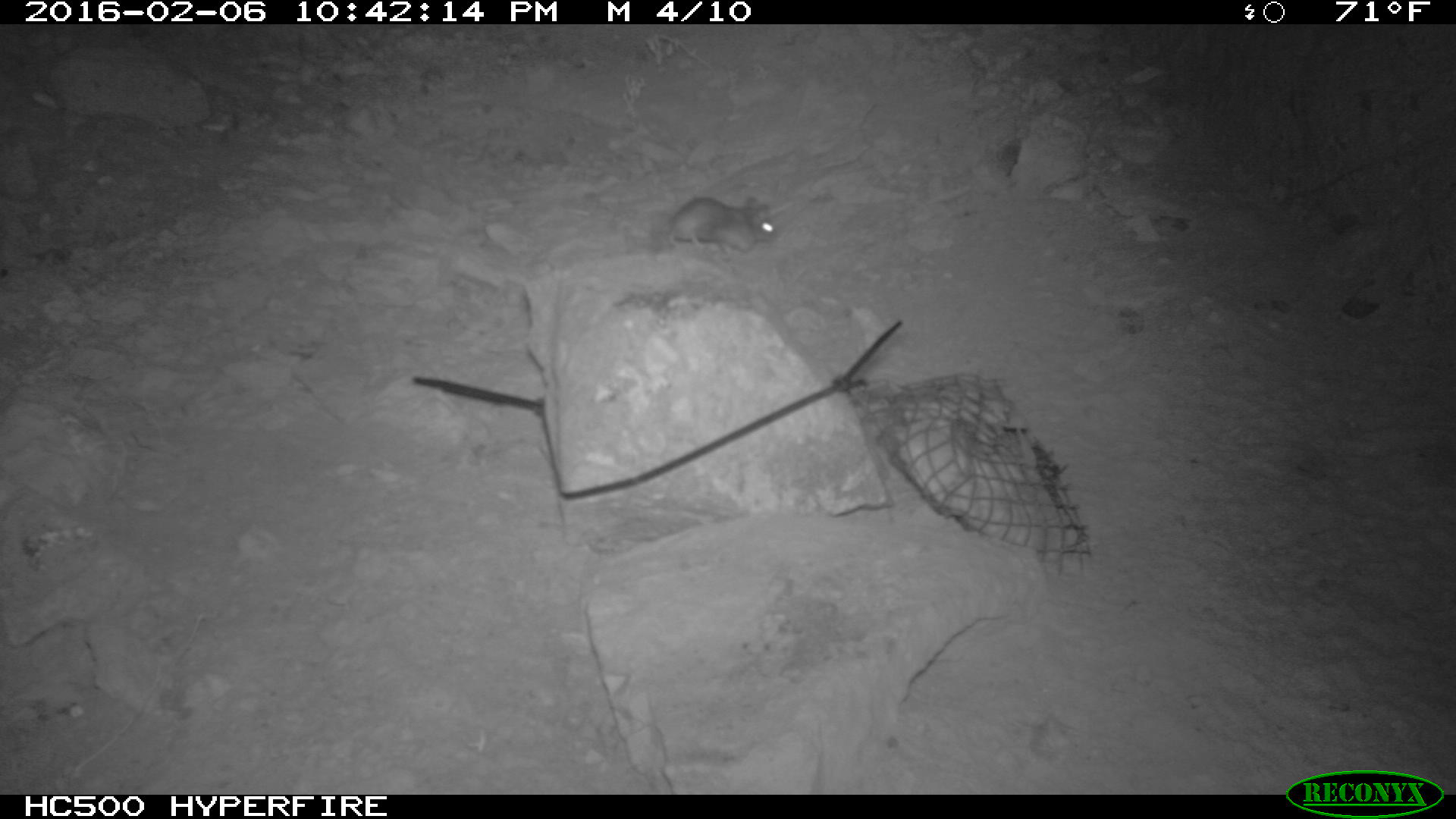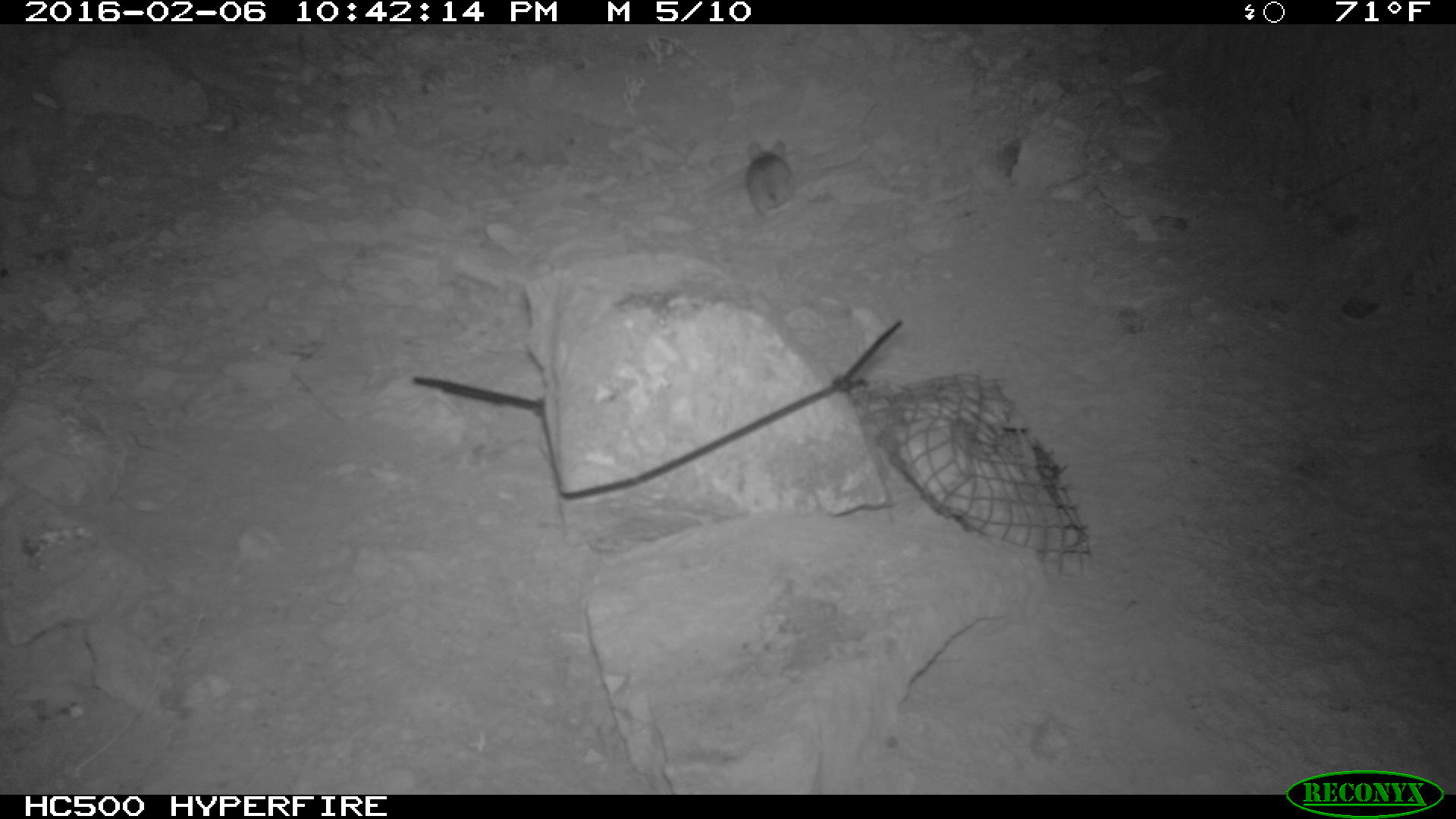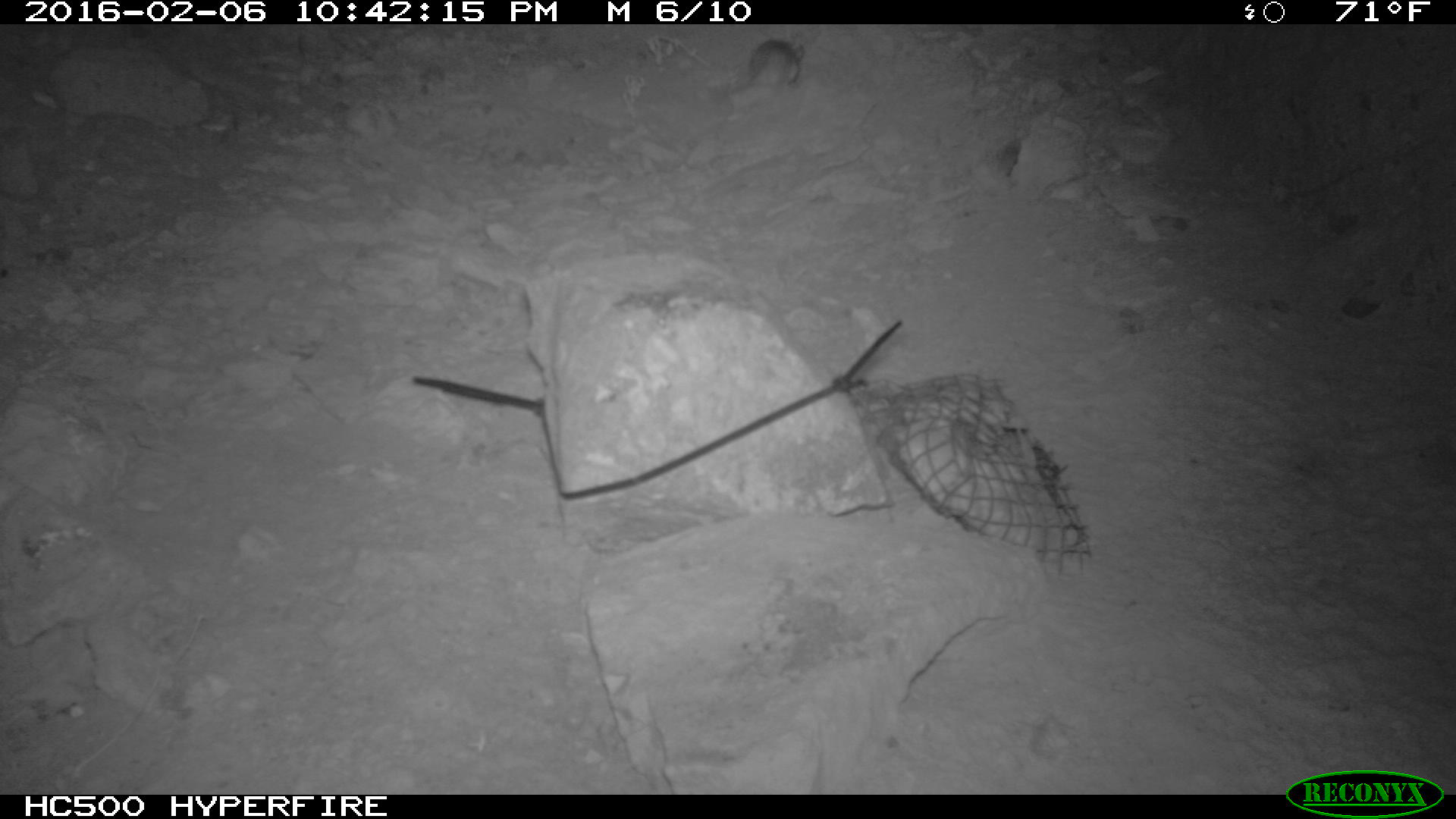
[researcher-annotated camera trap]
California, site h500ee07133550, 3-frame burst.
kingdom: Animalia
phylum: Chordata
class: Mammalia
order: Rodentia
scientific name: Rodentia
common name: rodent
Rodent (Rodentia).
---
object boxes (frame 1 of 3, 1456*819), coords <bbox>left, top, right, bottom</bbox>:
rodent: <bbox>662, 196, 779, 259</bbox>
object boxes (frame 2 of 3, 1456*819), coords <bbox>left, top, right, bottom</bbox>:
rodent: <bbox>741, 135, 800, 217</bbox>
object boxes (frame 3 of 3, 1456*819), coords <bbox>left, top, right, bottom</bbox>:
rodent: <bbox>748, 39, 805, 86</bbox>